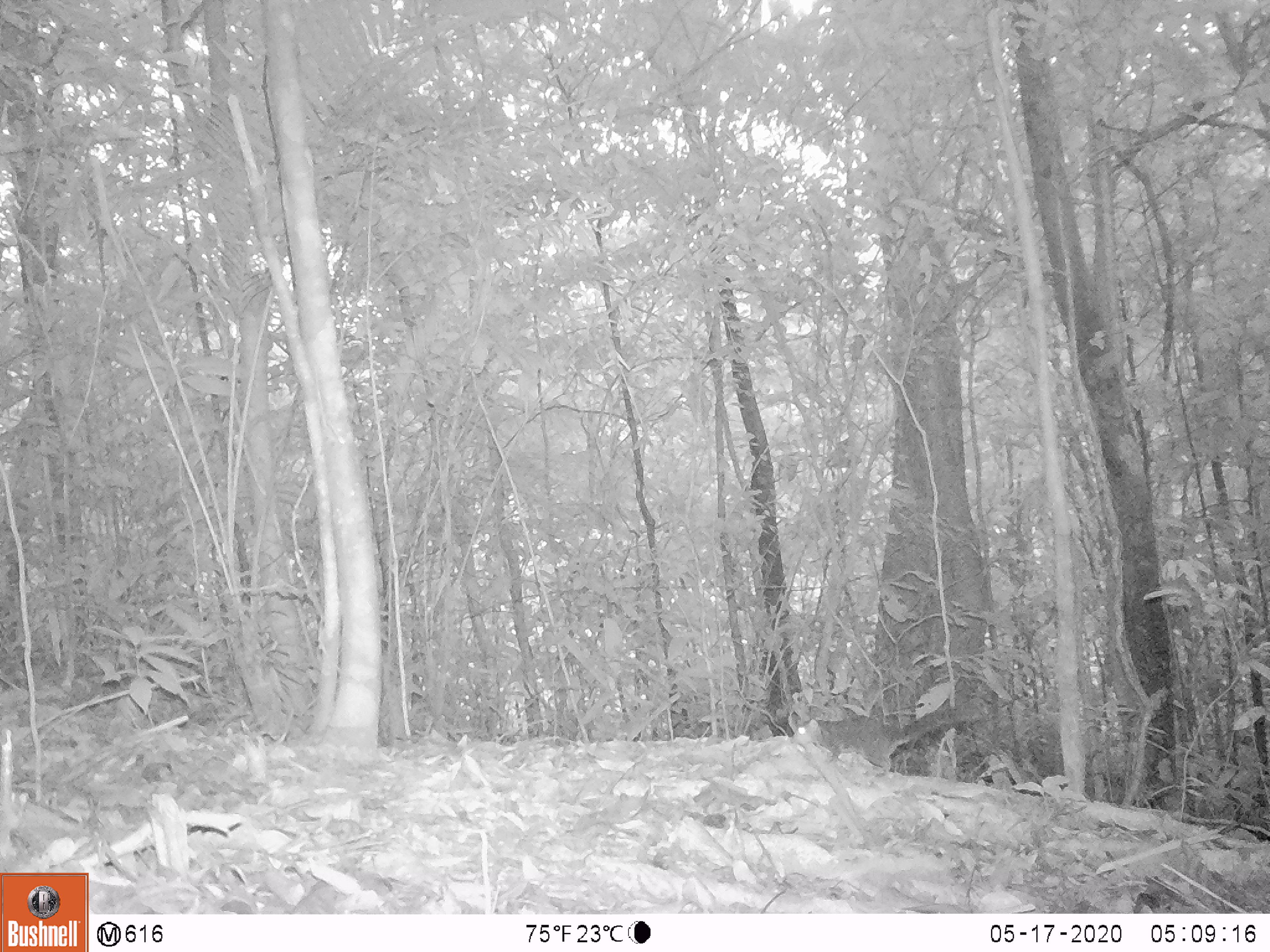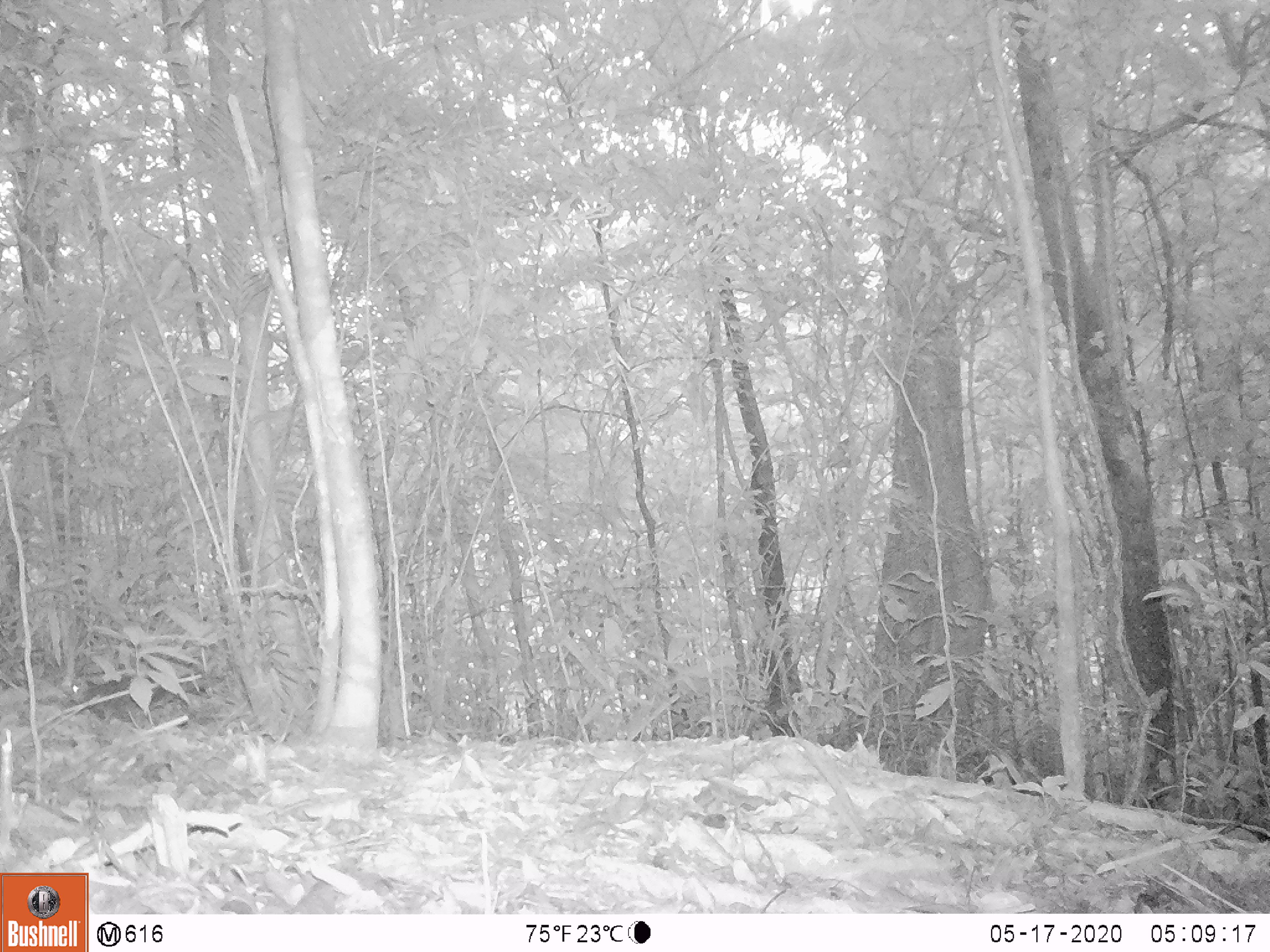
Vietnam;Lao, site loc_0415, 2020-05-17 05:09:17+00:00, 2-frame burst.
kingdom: Animalia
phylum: Chordata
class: Mammalia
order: Rodentia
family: Sciuridae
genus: Dremomys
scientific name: Dremomys rufigenis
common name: red-cheeked squirrel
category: red cheeked squirrel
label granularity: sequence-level